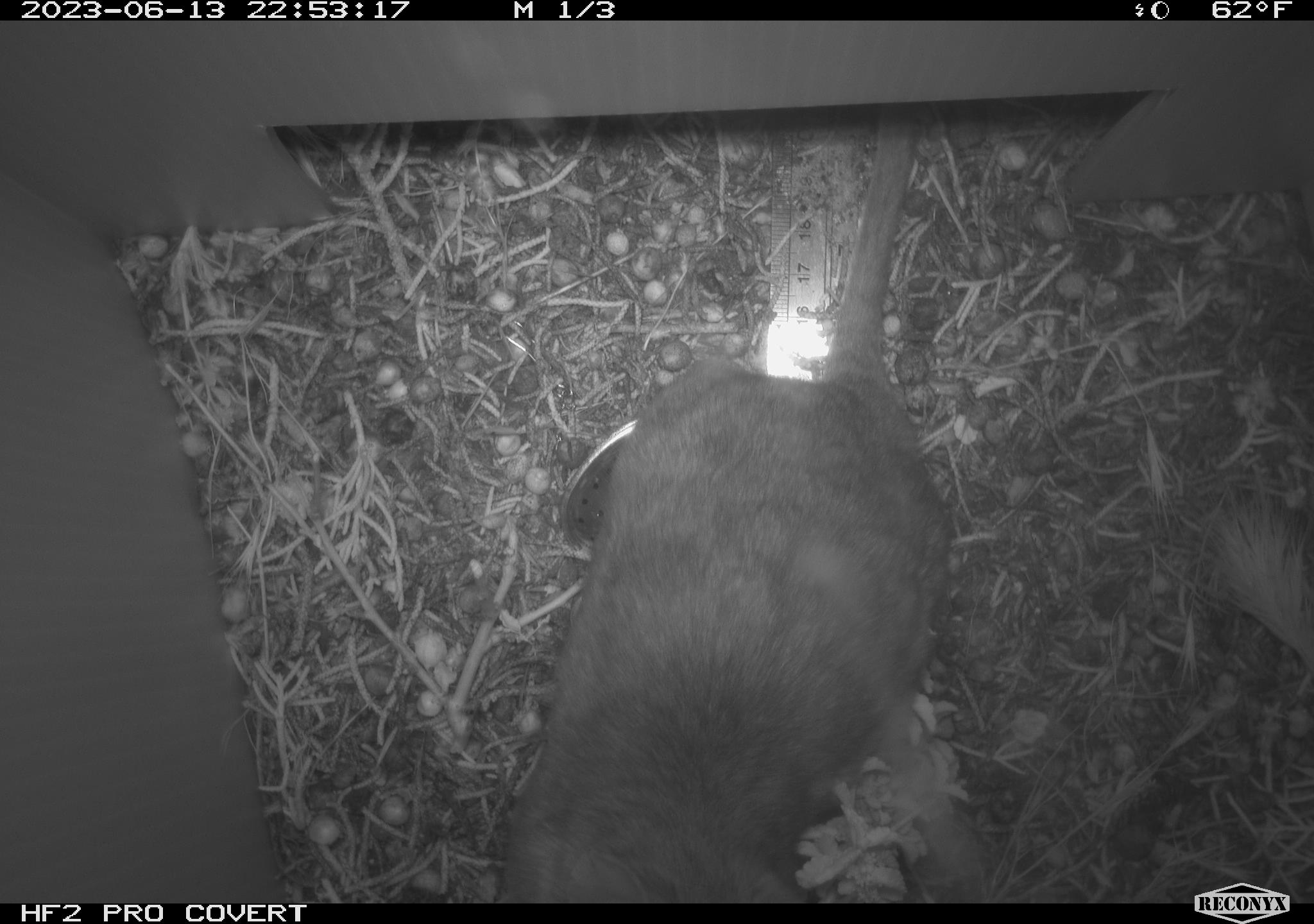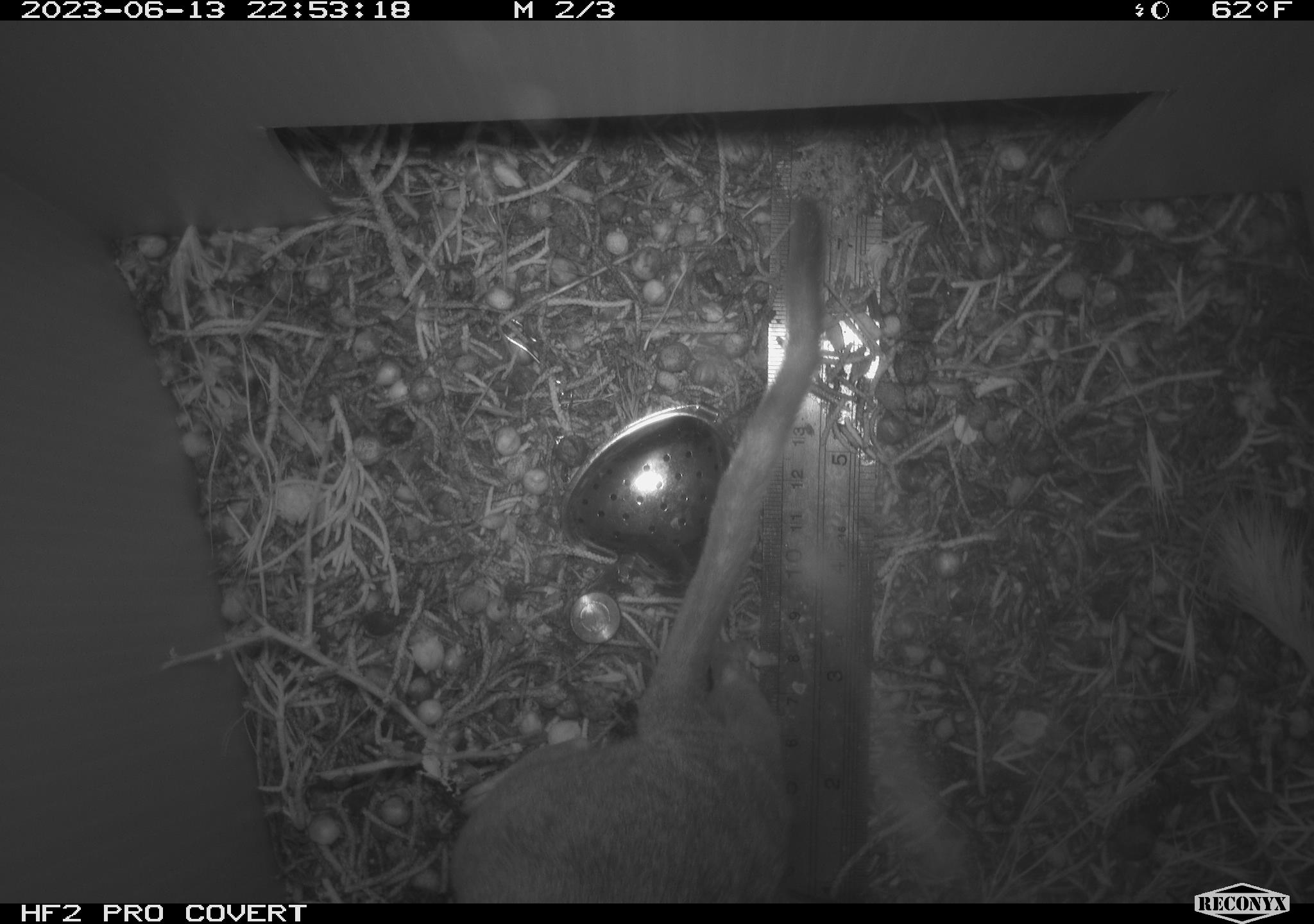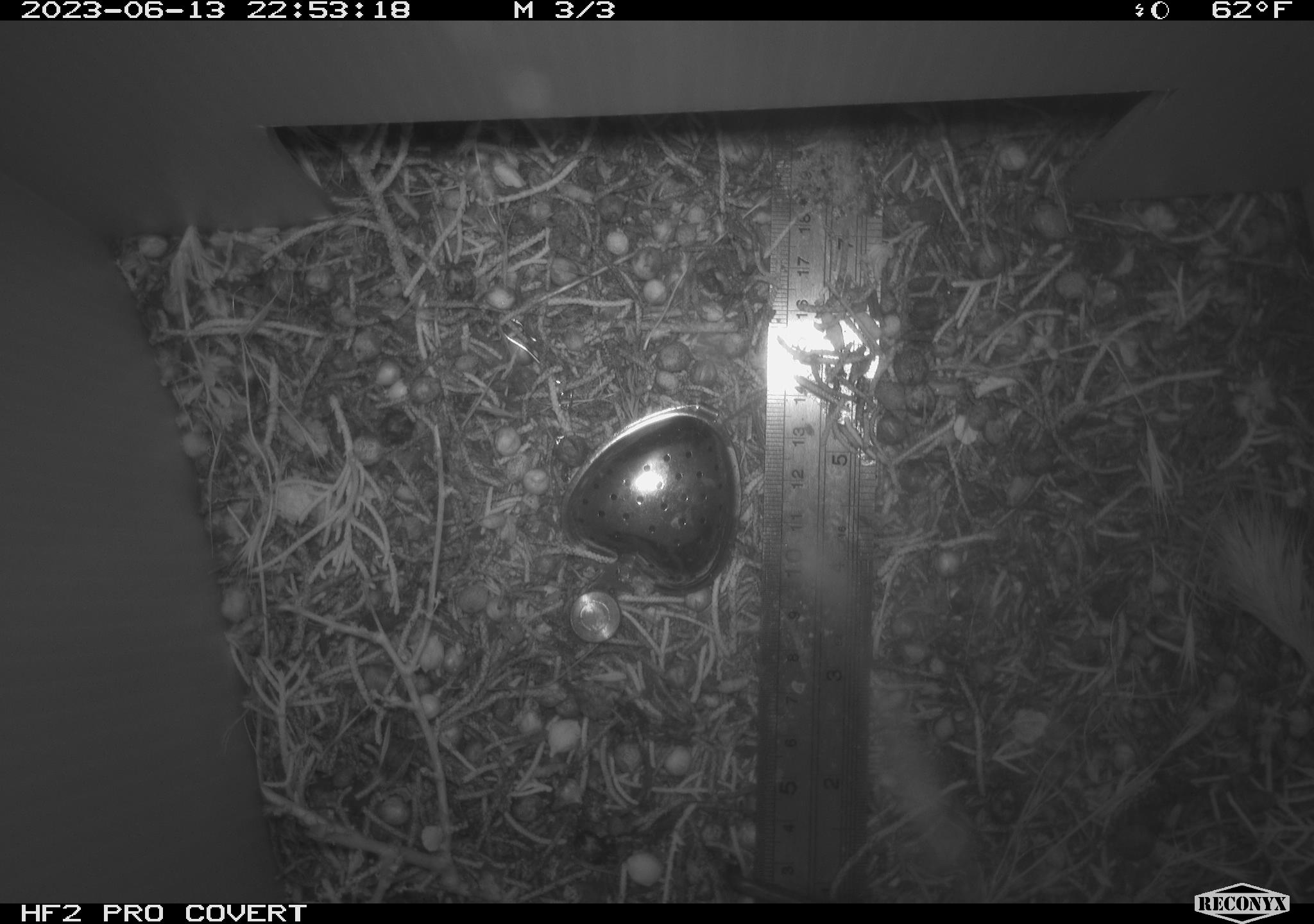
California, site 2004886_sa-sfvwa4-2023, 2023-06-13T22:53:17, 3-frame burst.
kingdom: Animalia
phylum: Chordata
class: Mammalia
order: Rodentia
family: Cricetidae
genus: Neotoma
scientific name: Neotoma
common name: pack rat or woodrat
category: neotoma species